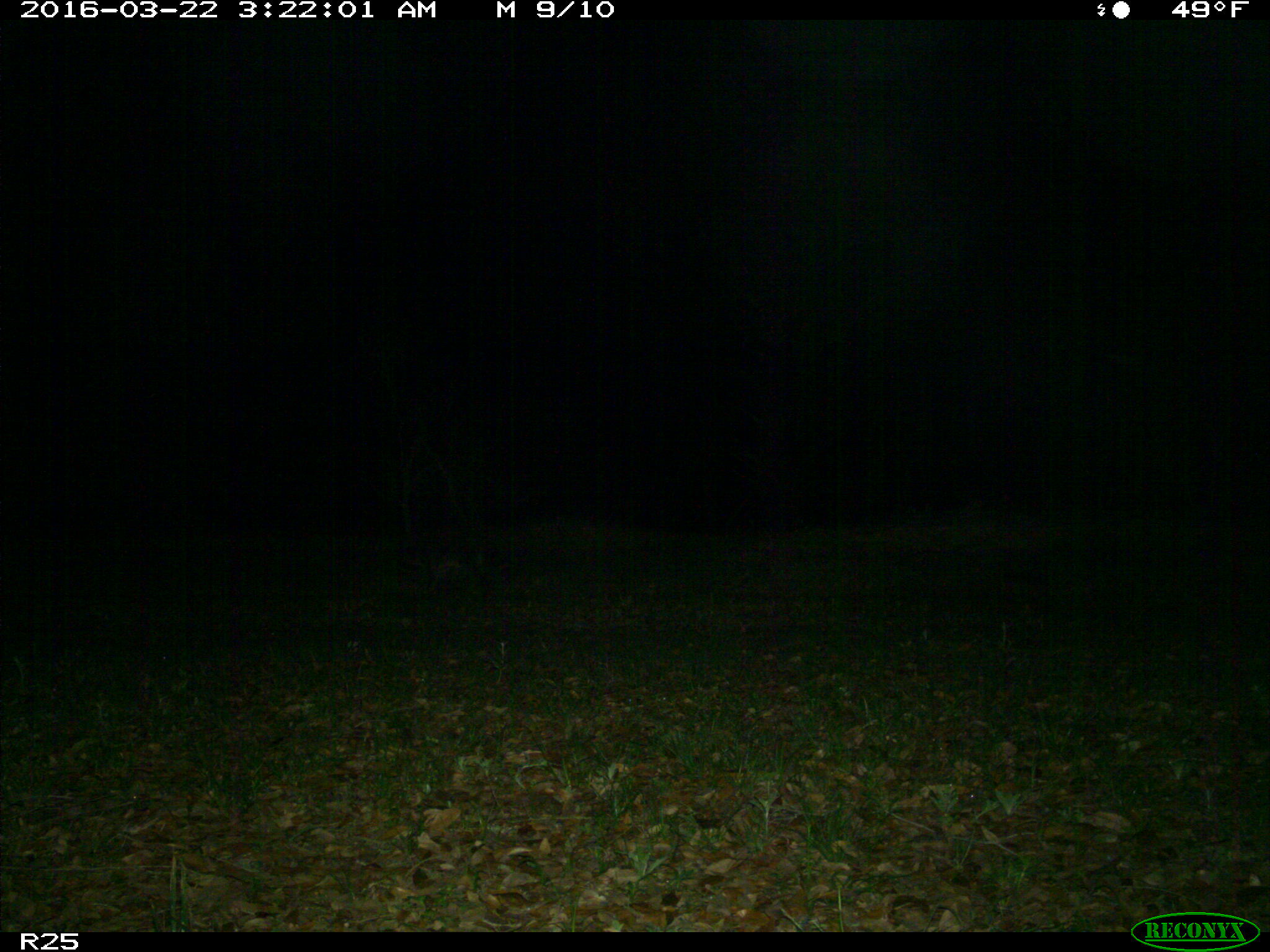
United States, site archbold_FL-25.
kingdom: Animalia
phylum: Chordata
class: Mammalia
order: Carnivora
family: Procyonidae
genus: Procyon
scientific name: Procyon lotor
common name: common raccoon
Procyon lotor (common raccoon).